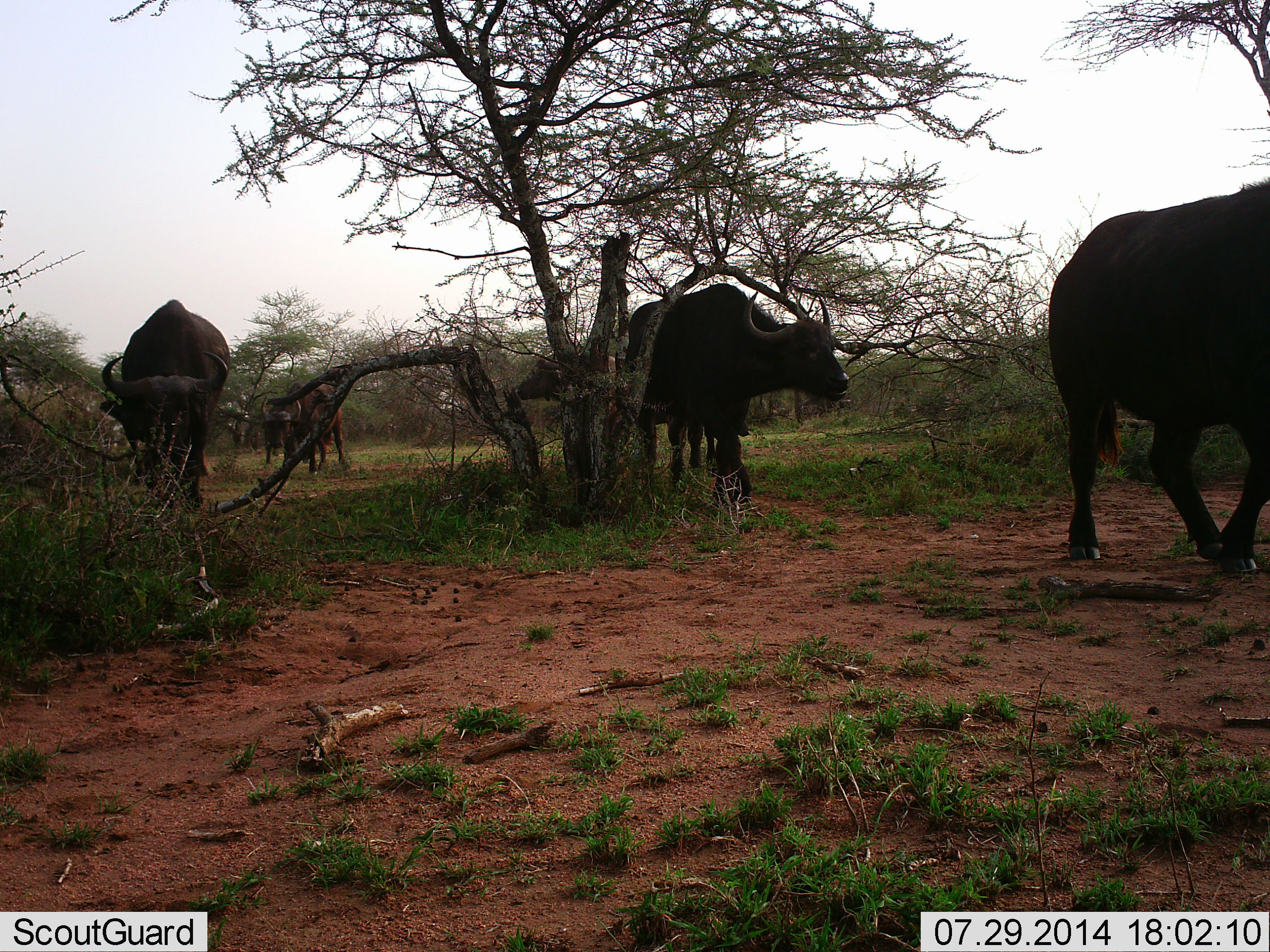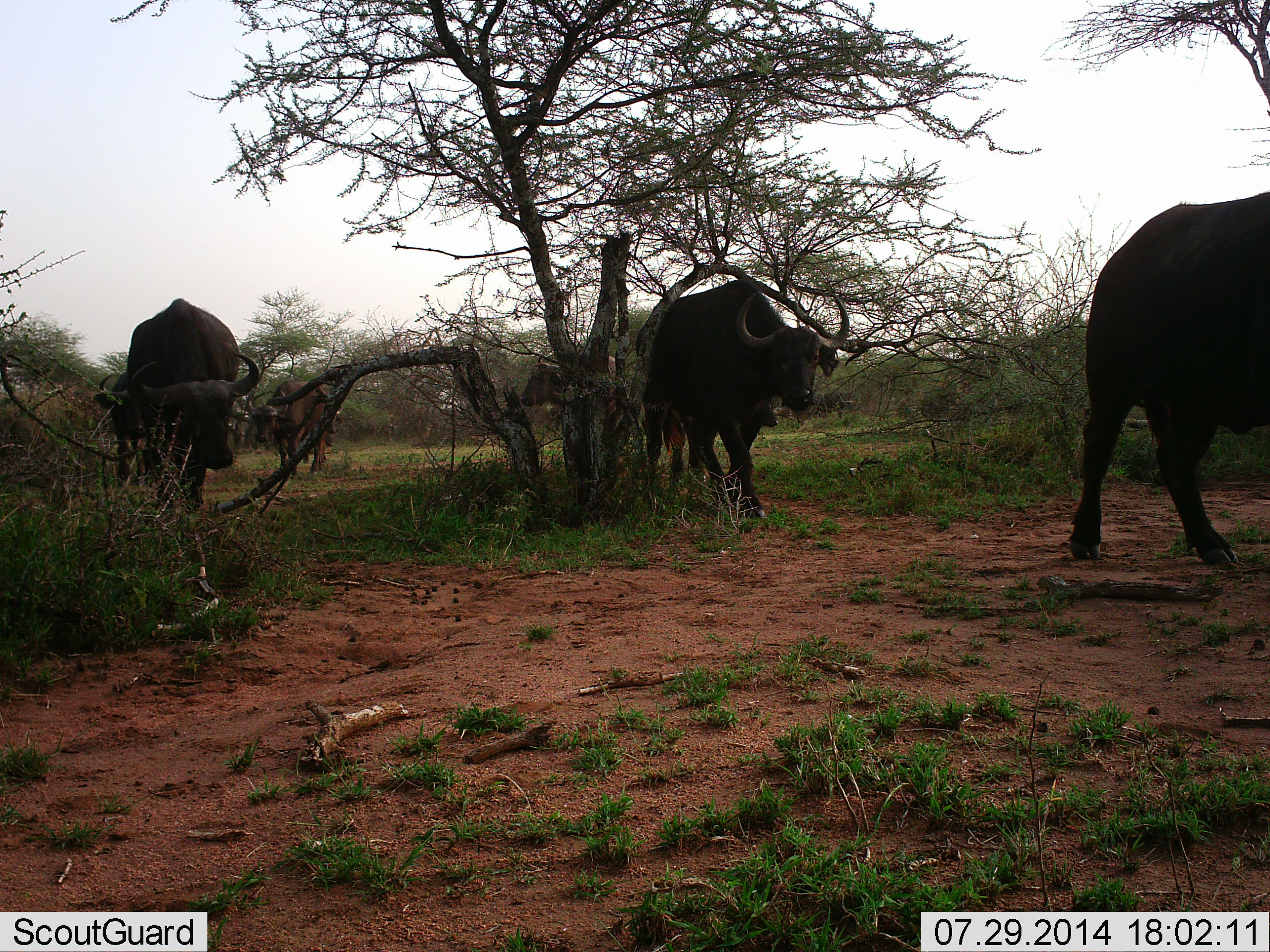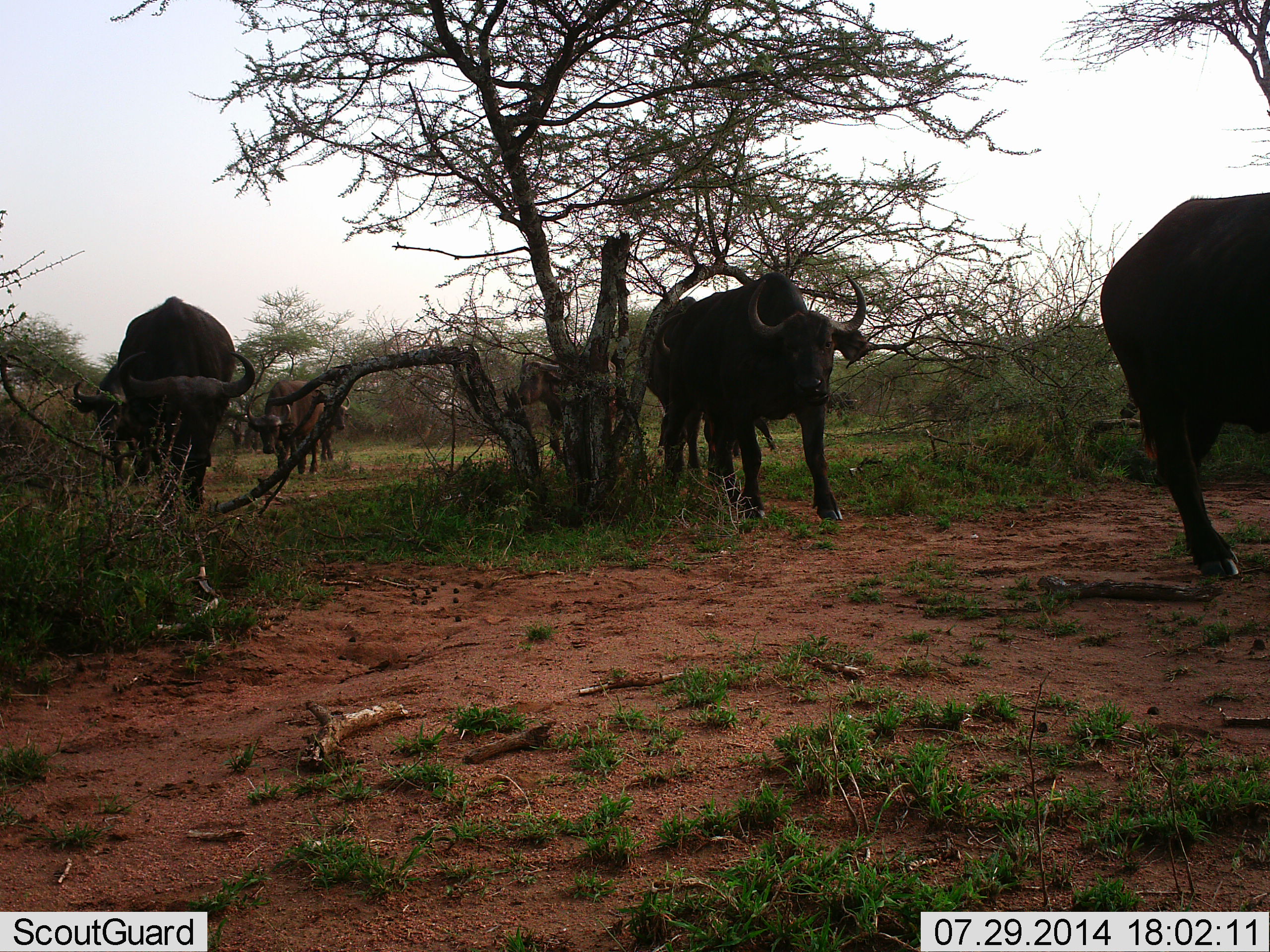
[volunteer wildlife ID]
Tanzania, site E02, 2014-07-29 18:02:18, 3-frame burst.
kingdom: Animalia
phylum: Chordata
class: Mammalia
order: Artiodactyla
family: Bovidae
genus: Syncerus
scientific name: Syncerus caffer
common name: cape buffalo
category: buffalo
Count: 7.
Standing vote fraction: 10%.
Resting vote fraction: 0%.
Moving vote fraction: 100%.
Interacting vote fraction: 0%.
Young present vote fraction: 10%.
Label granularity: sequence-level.